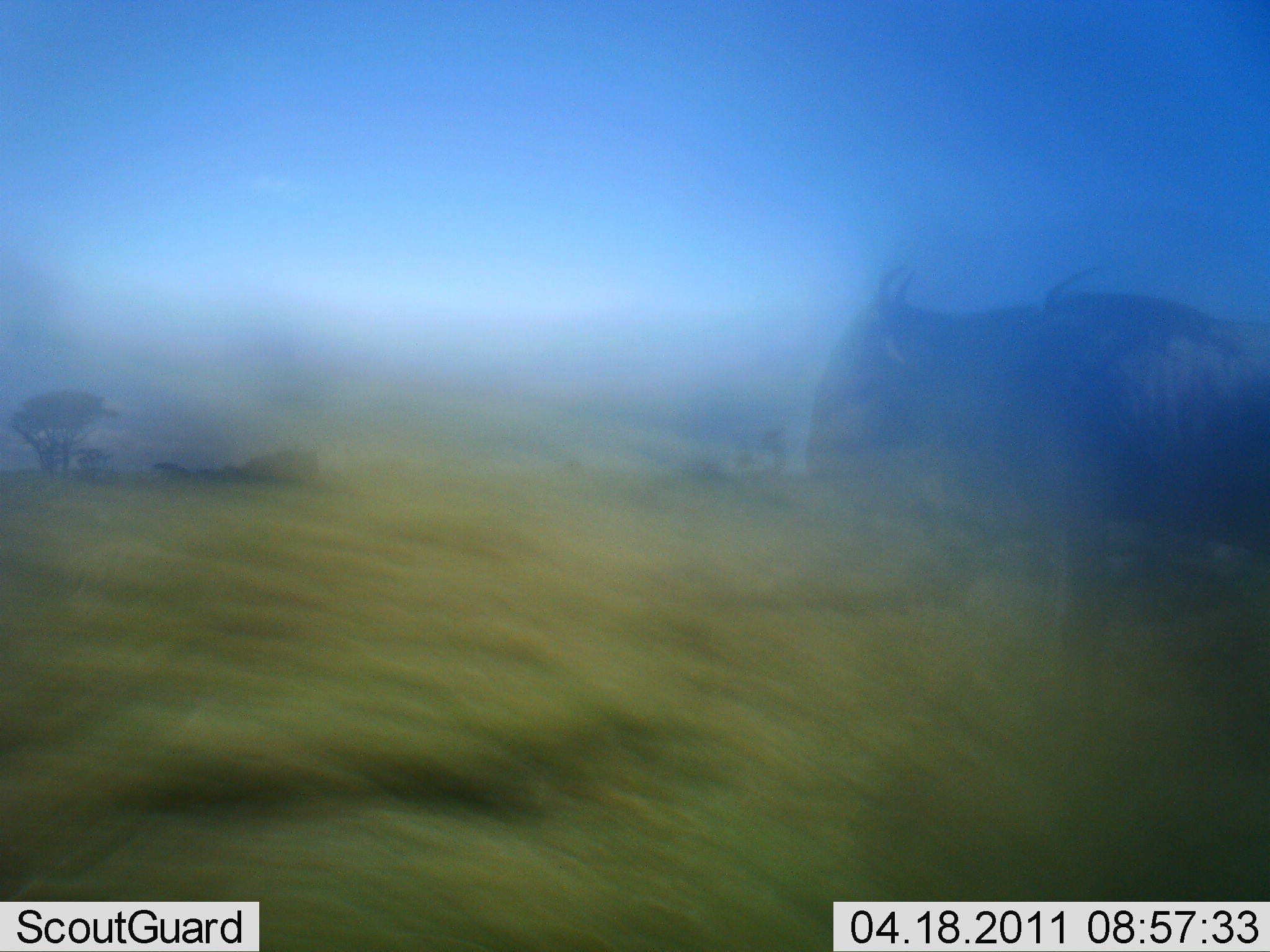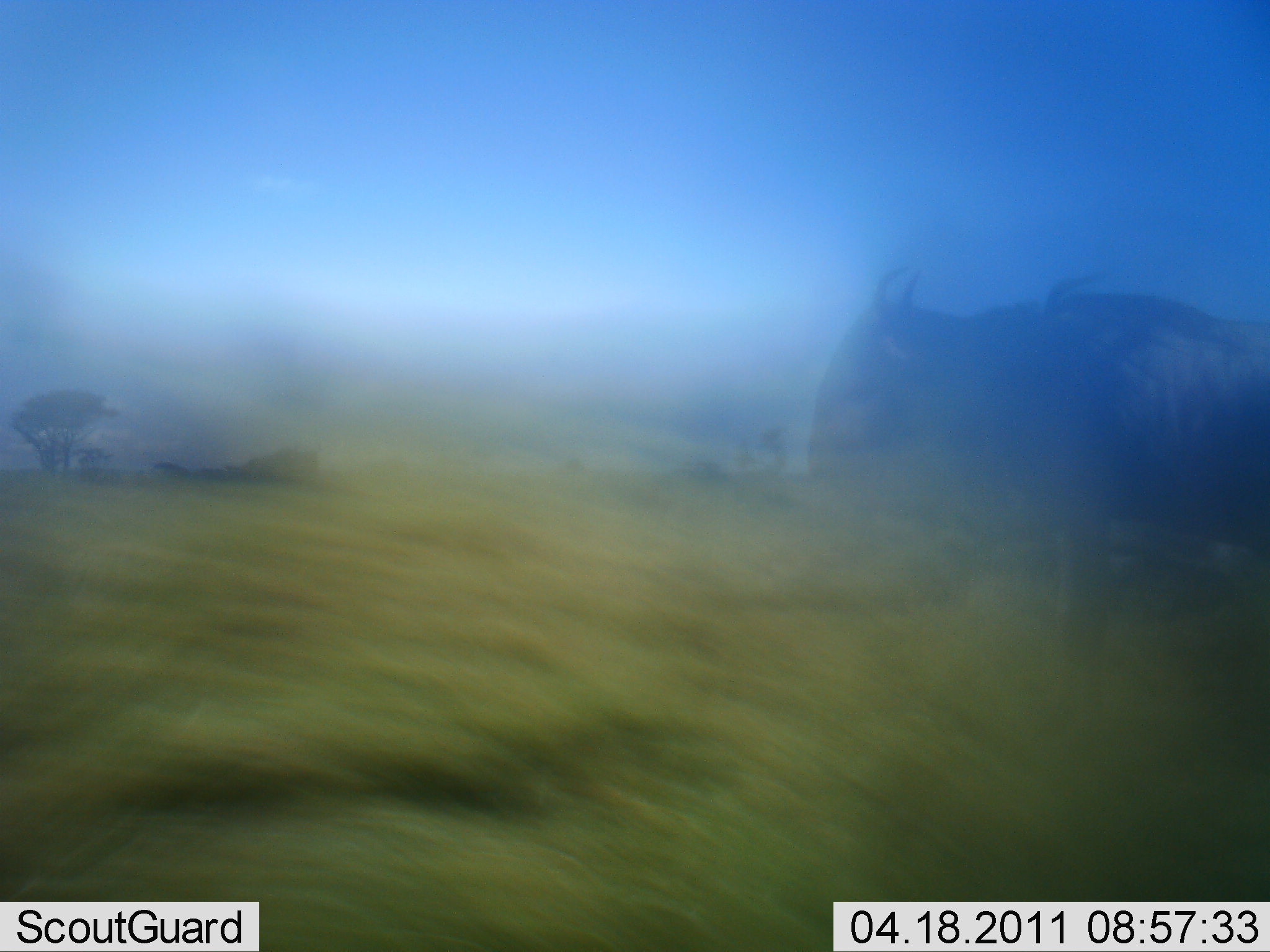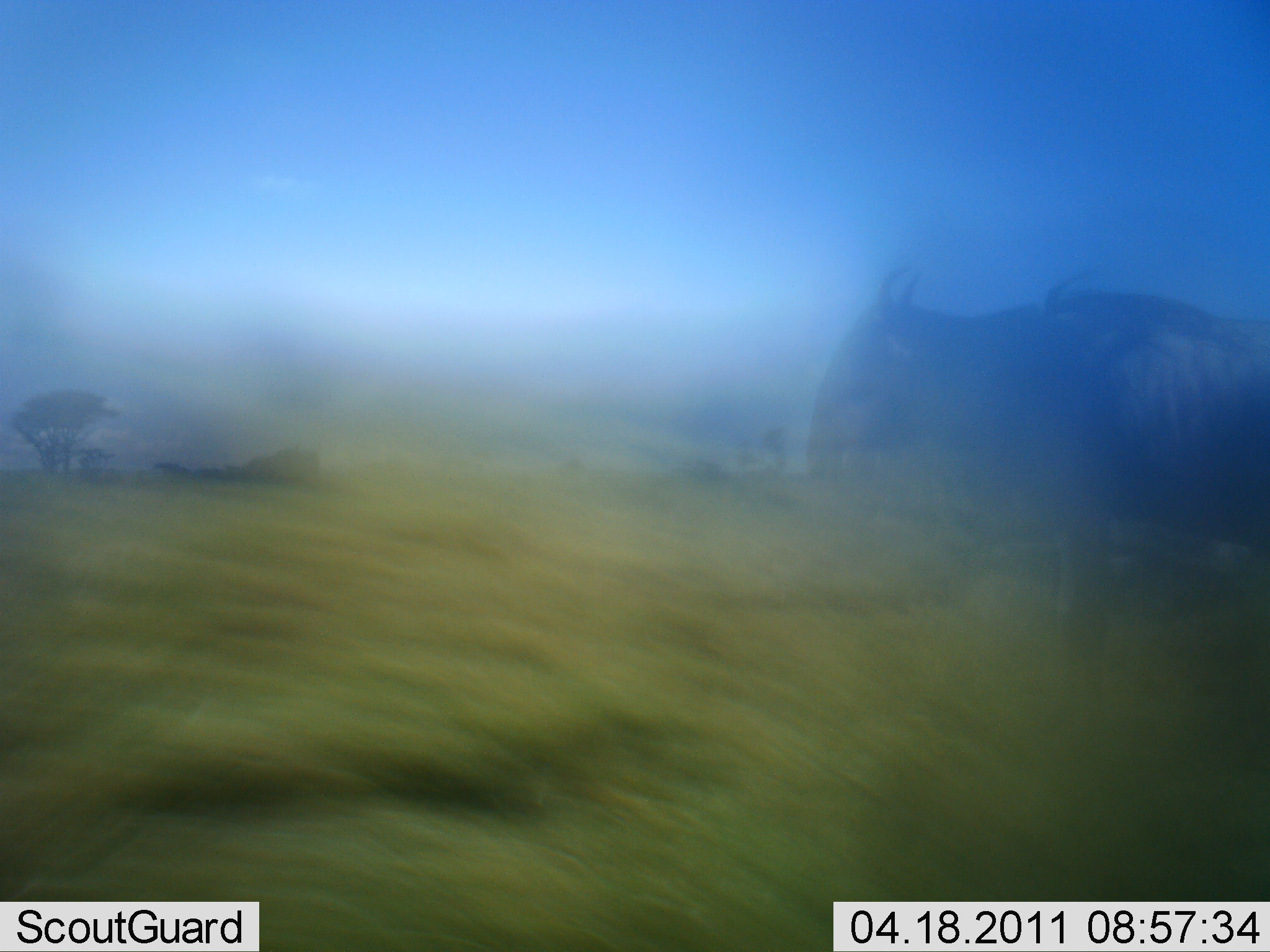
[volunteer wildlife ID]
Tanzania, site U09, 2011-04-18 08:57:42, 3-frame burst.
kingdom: Animalia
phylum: Chordata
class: Mammalia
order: Artiodactyla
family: Bovidae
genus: Connochaetes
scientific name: Connochaetes taurinus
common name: blue wildebeest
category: wildebeest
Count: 1.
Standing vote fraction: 80%.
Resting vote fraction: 0%.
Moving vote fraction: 30%.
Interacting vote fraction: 0%.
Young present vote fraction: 0%.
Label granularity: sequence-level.